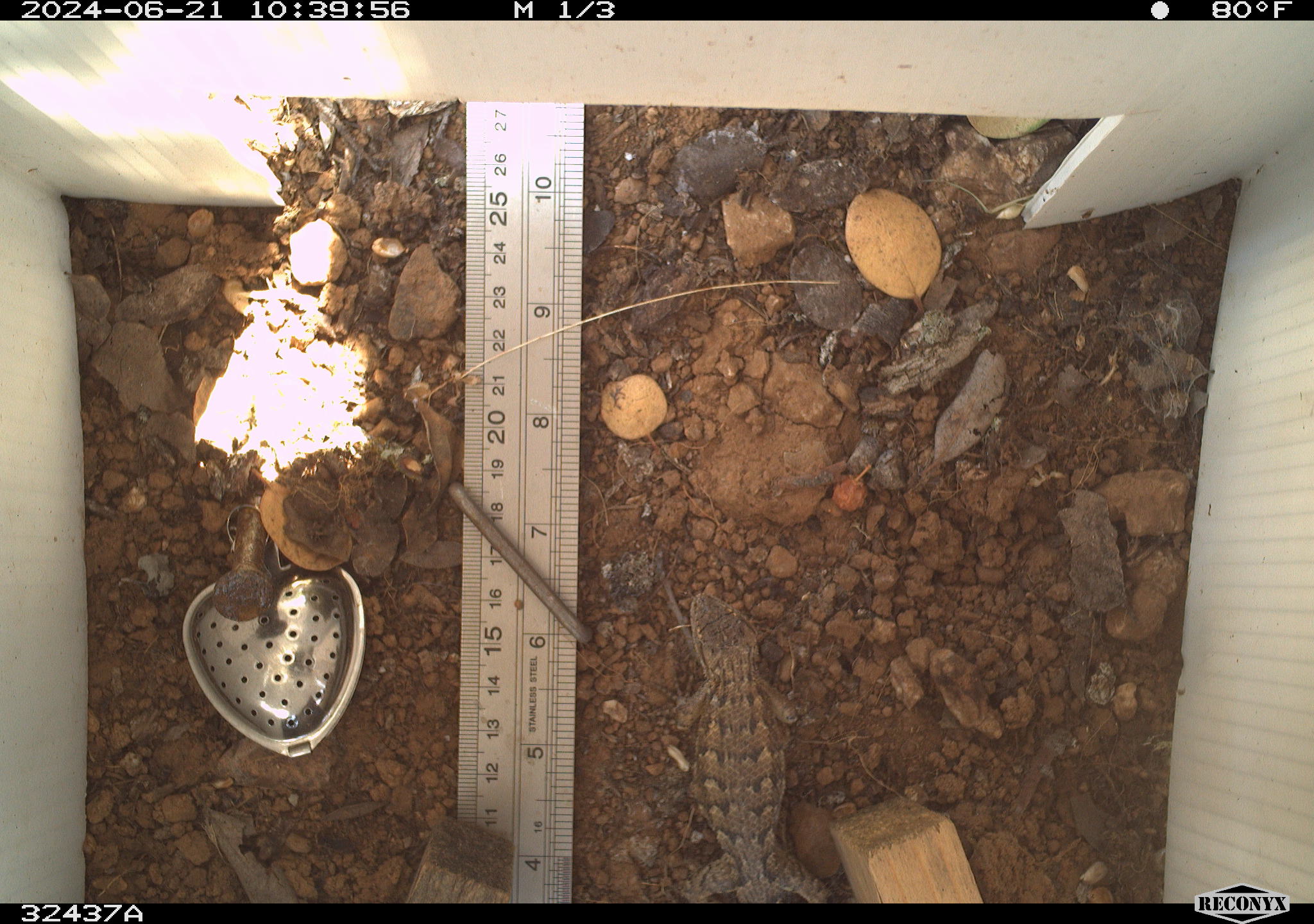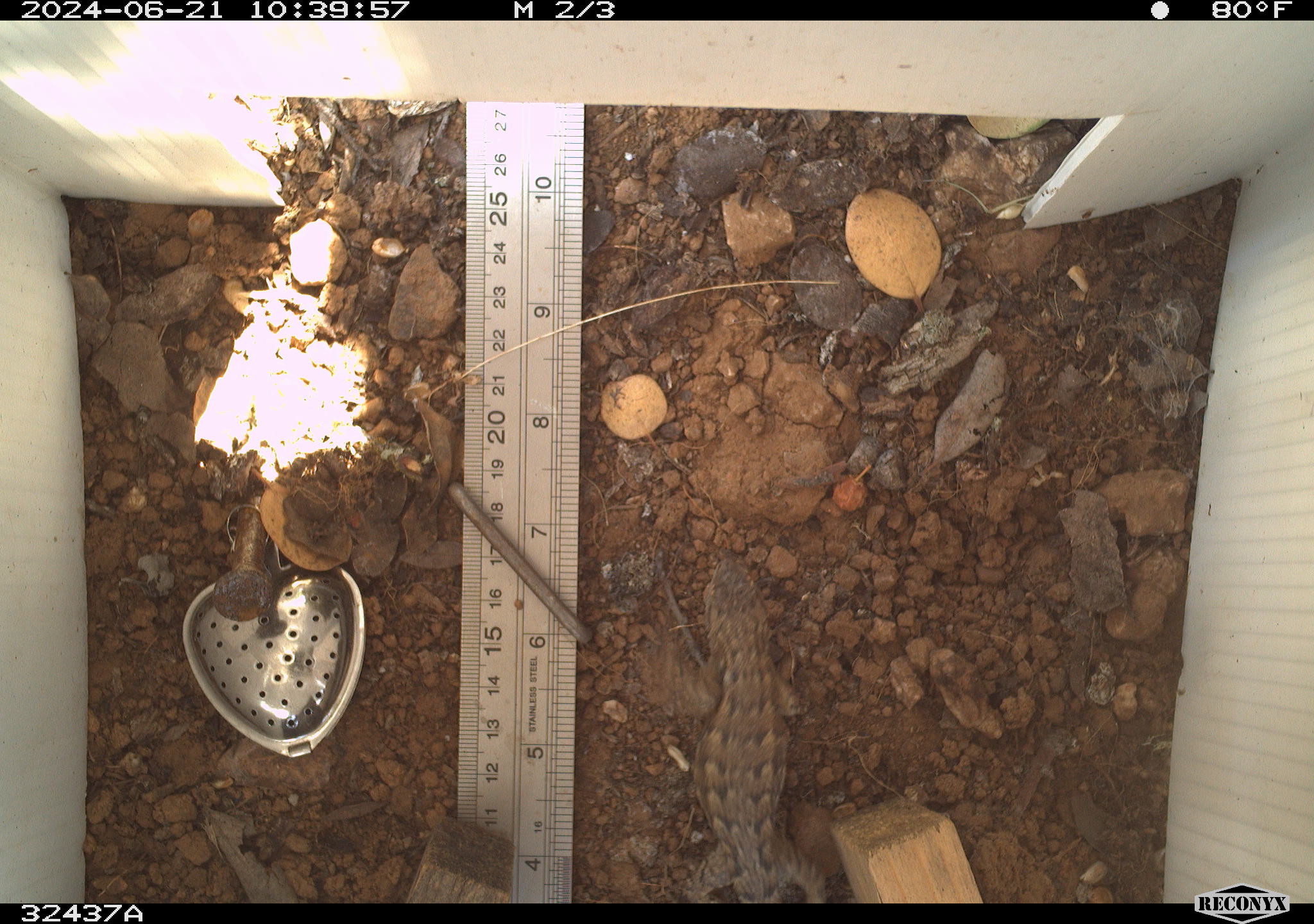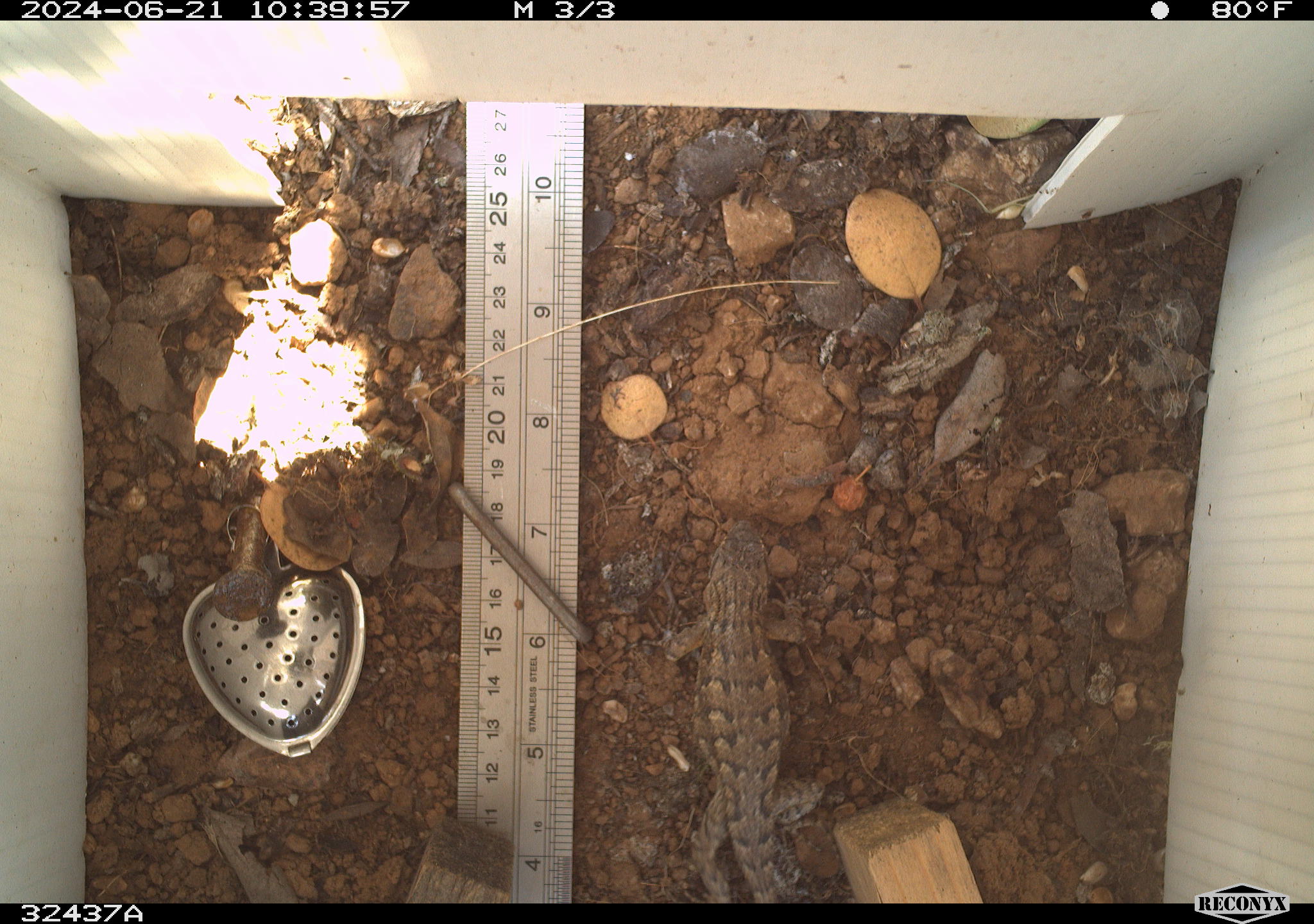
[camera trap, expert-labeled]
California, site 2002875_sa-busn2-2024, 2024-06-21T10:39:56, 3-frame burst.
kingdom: Animalia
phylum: Chordata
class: Reptilia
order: Squamata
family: Phrynosomatidae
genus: Sceloporus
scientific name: Sceloporus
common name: spiny lizards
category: sceloporus species